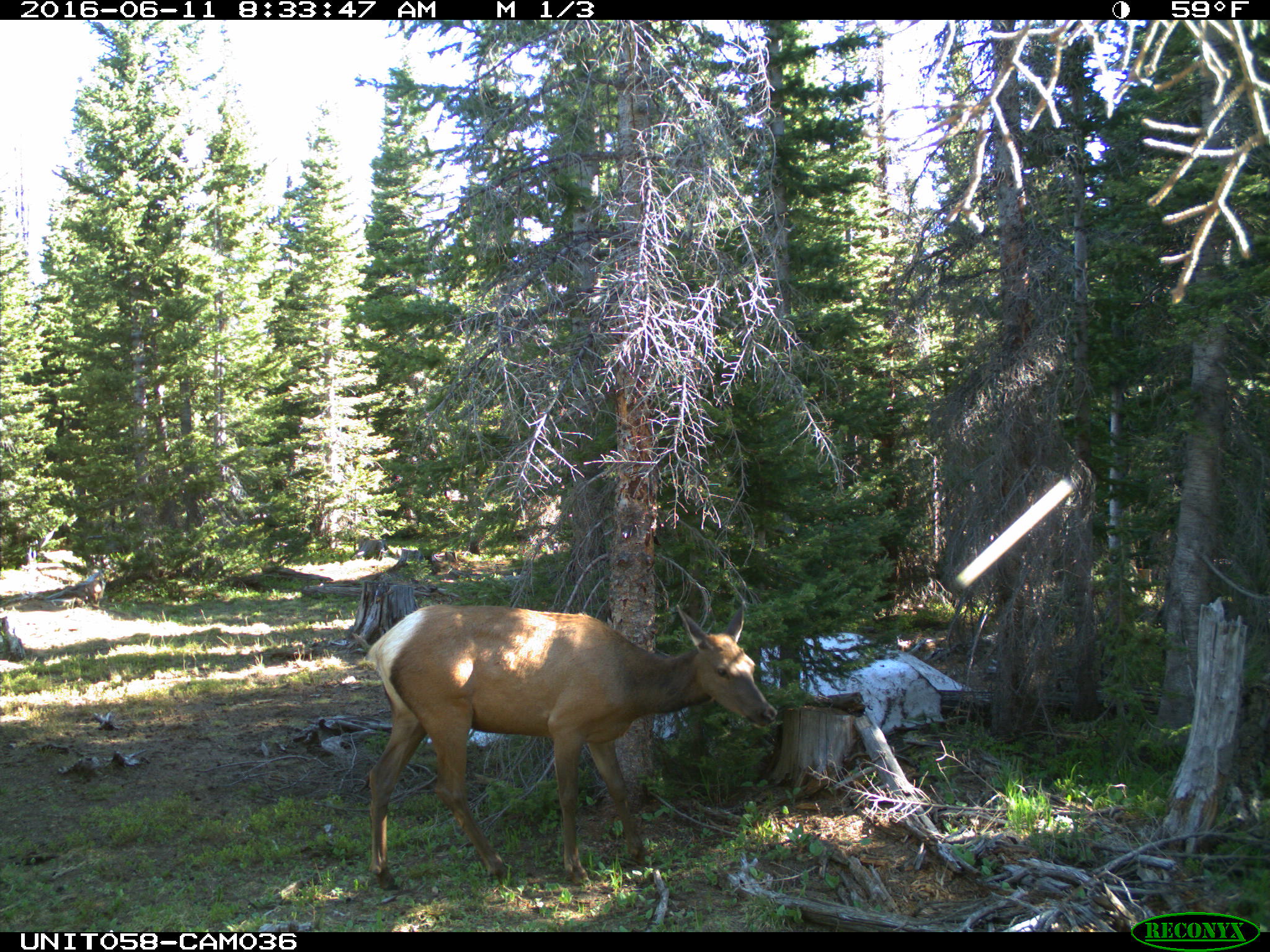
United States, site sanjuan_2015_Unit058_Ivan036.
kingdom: Animalia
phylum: Chordata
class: Mammalia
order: Artiodactyla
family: Cervidae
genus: Cervus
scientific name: Cervus elaphus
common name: red deer